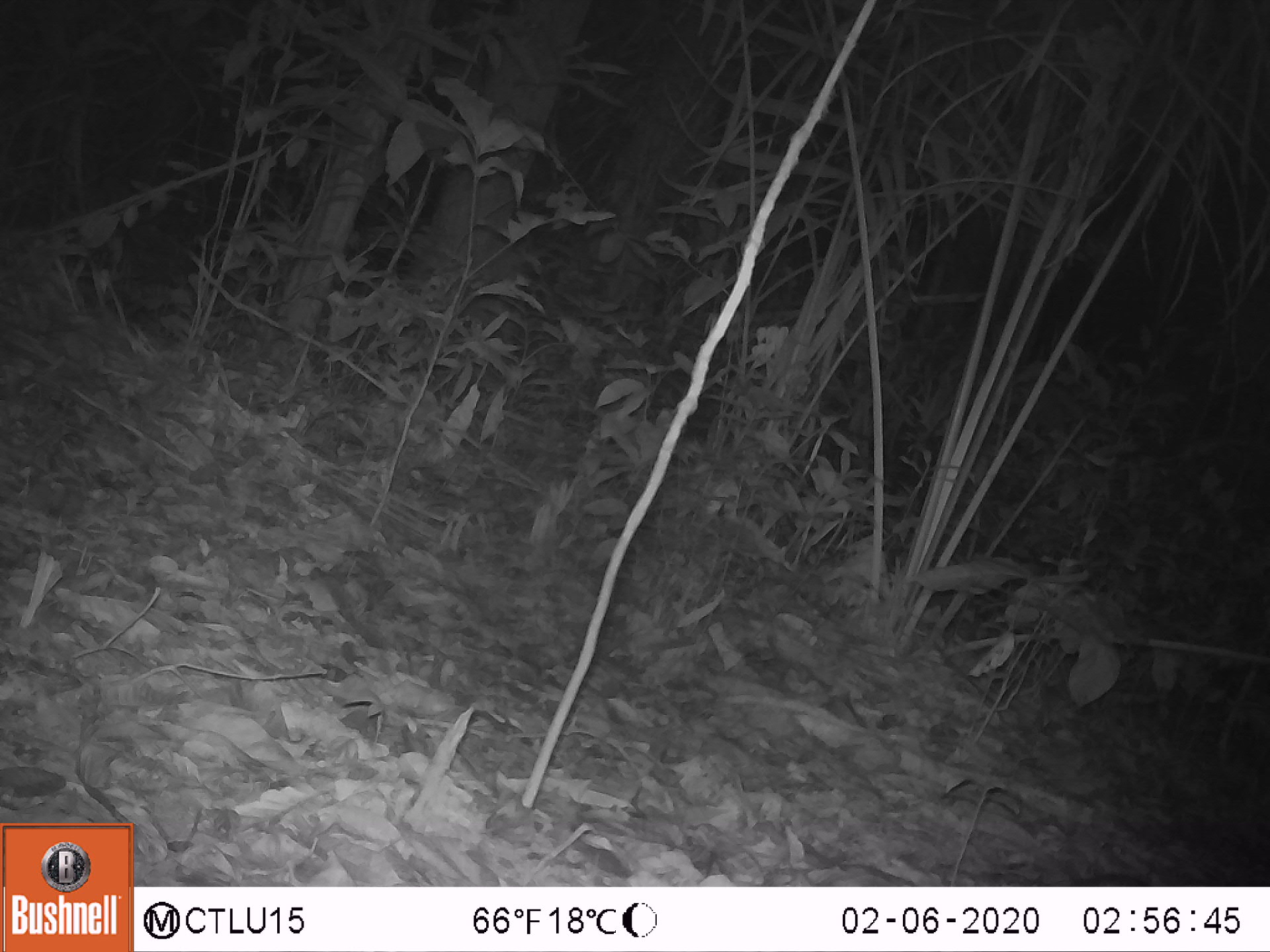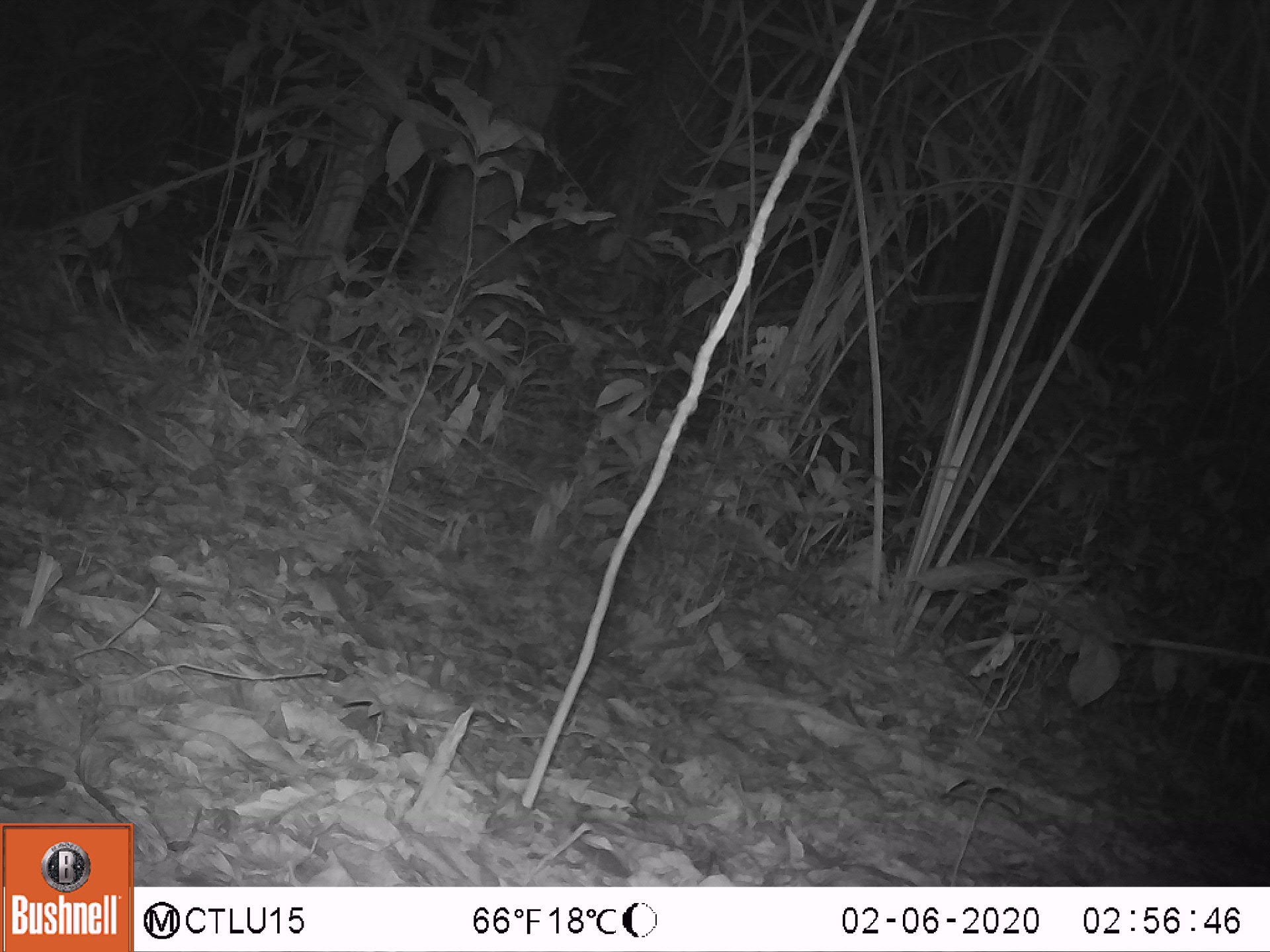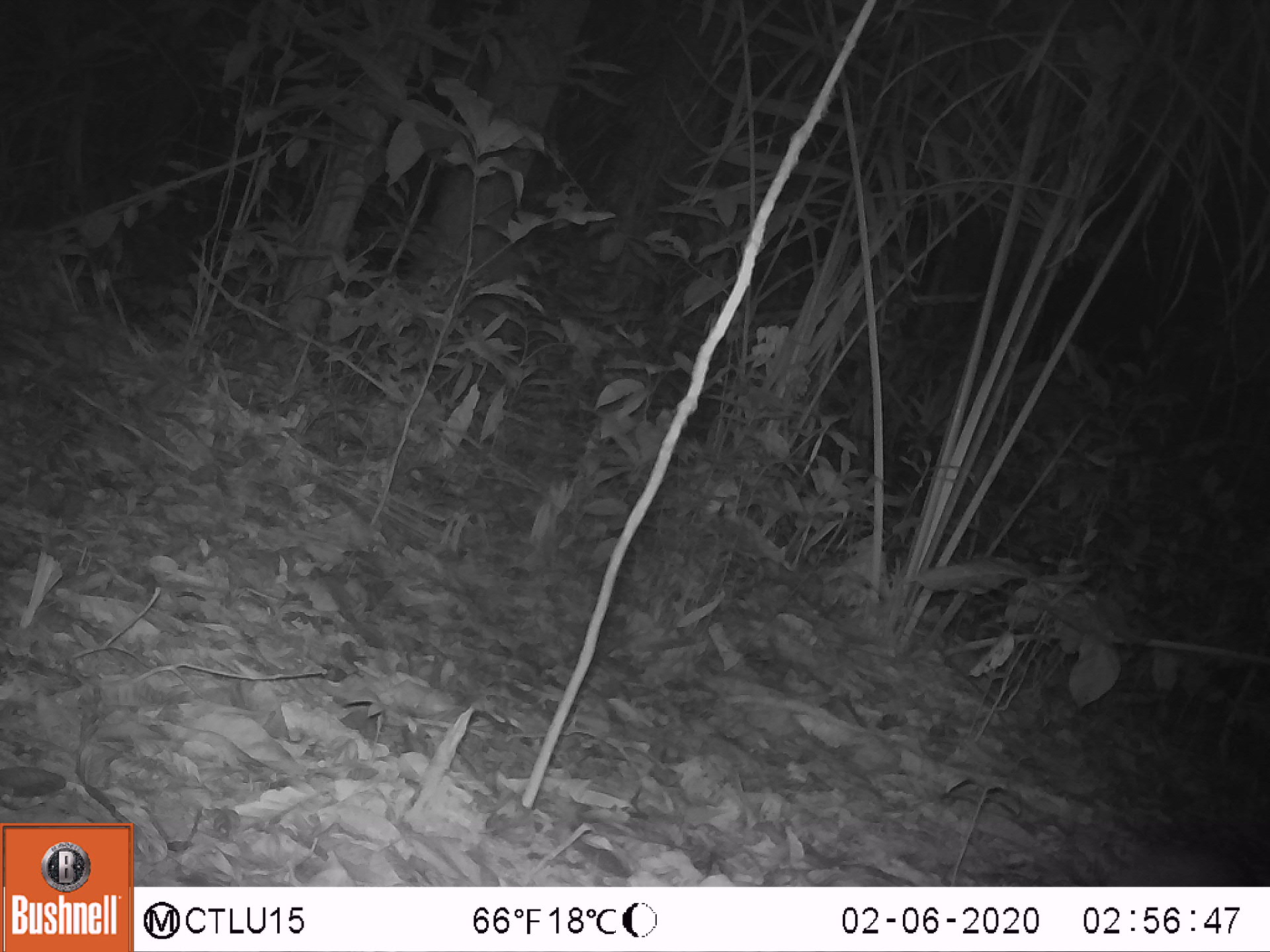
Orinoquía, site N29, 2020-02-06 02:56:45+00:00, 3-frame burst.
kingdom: Animalia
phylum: Chordata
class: Mammalia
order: Rodentia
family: Cuniculidae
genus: Cuniculus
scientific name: Cuniculus paca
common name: spotted paca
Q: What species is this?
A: Spotted paca (Cuniculus paca).